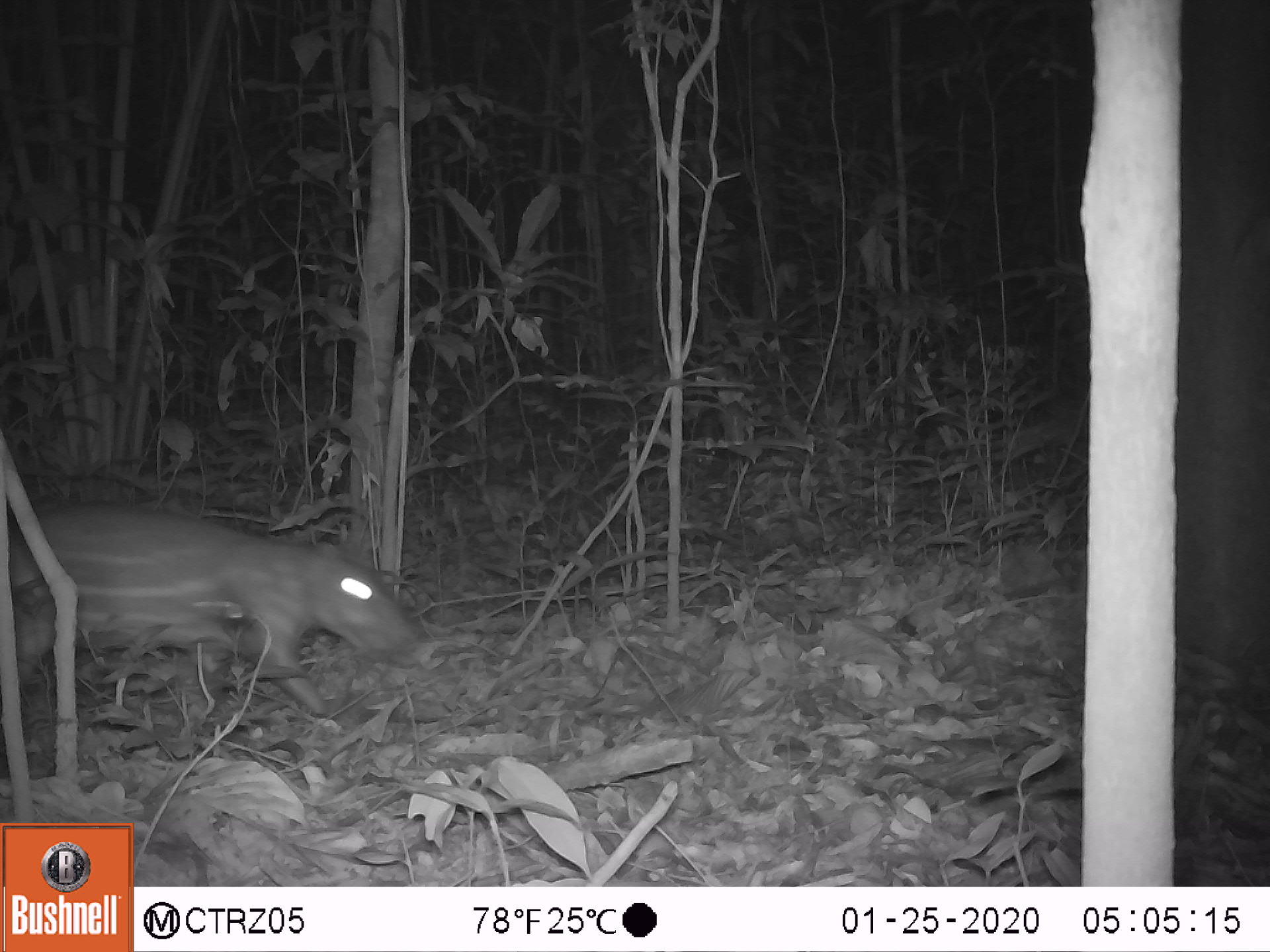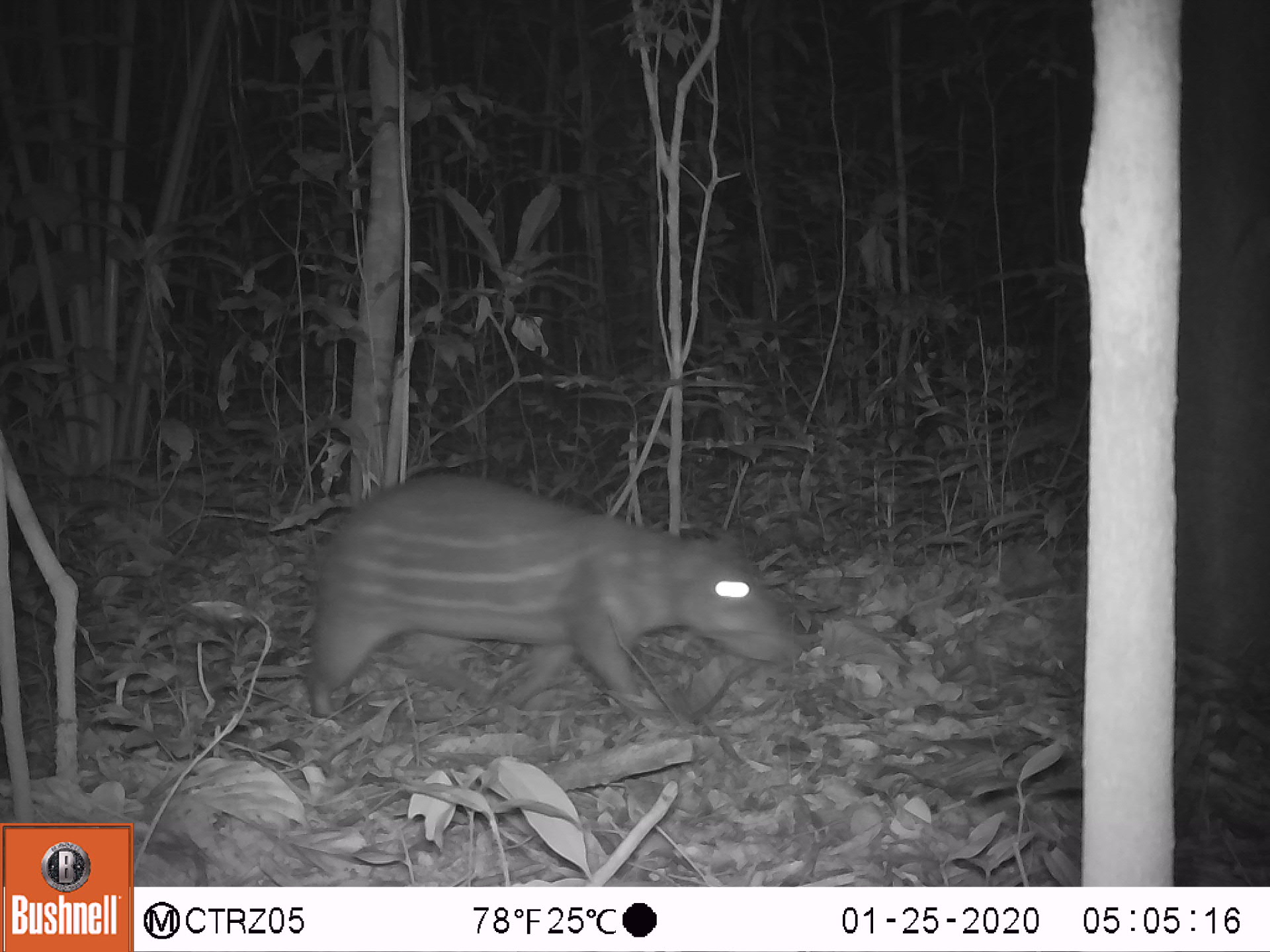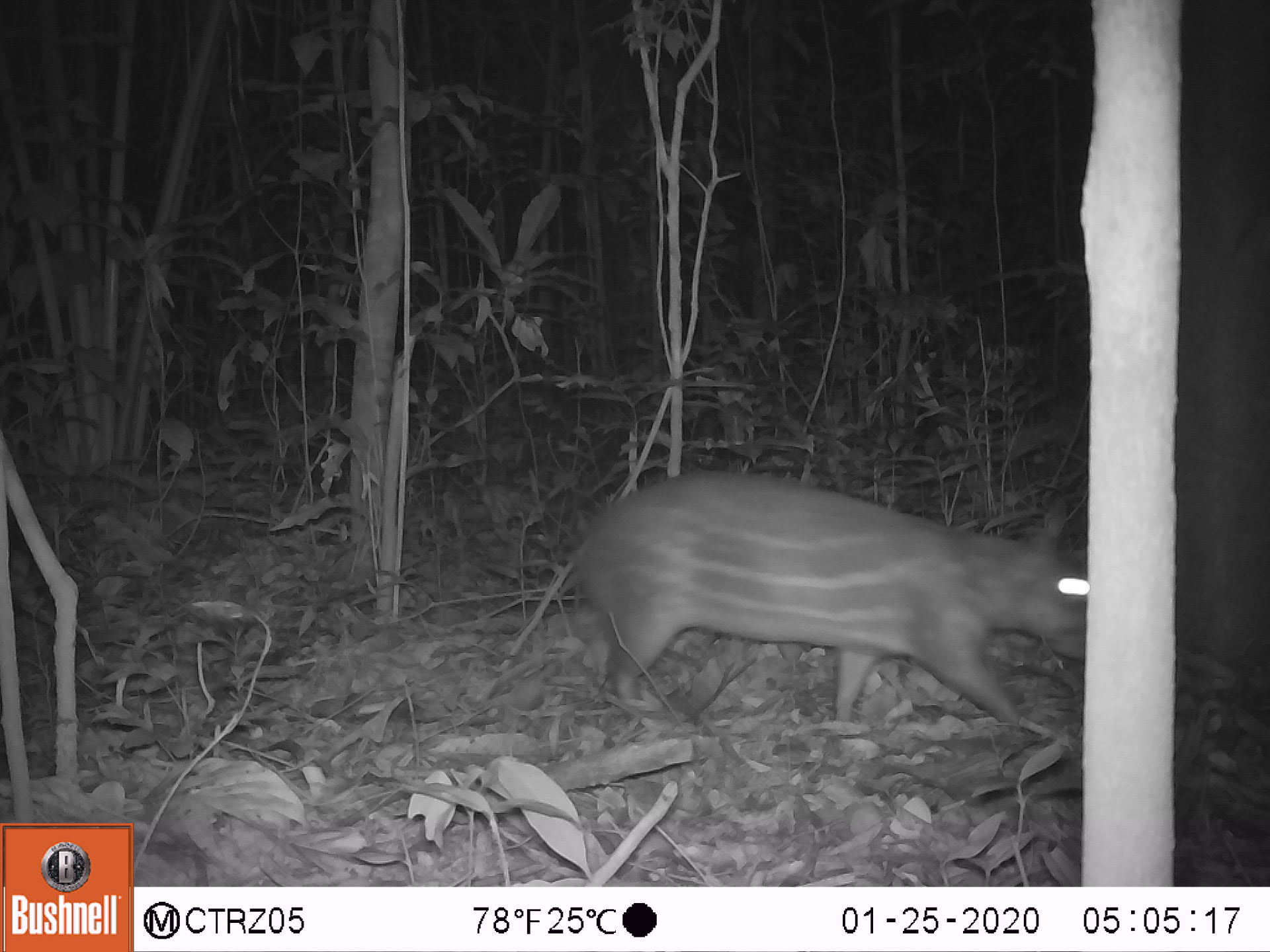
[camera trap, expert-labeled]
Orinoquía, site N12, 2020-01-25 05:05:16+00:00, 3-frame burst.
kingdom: Animalia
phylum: Chordata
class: Mammalia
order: Rodentia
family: Cuniculidae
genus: Cuniculus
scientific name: Cuniculus paca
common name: spotted paca